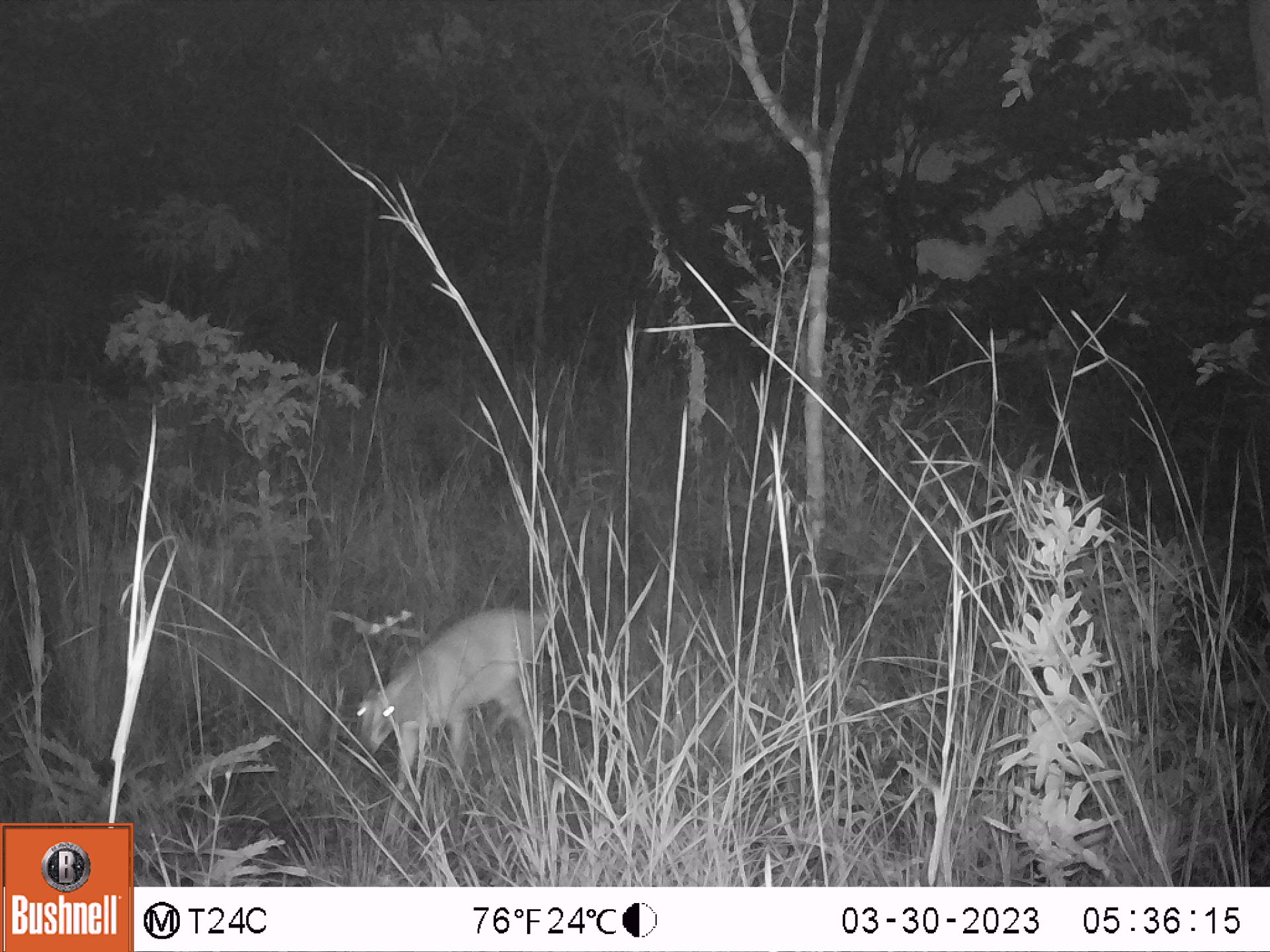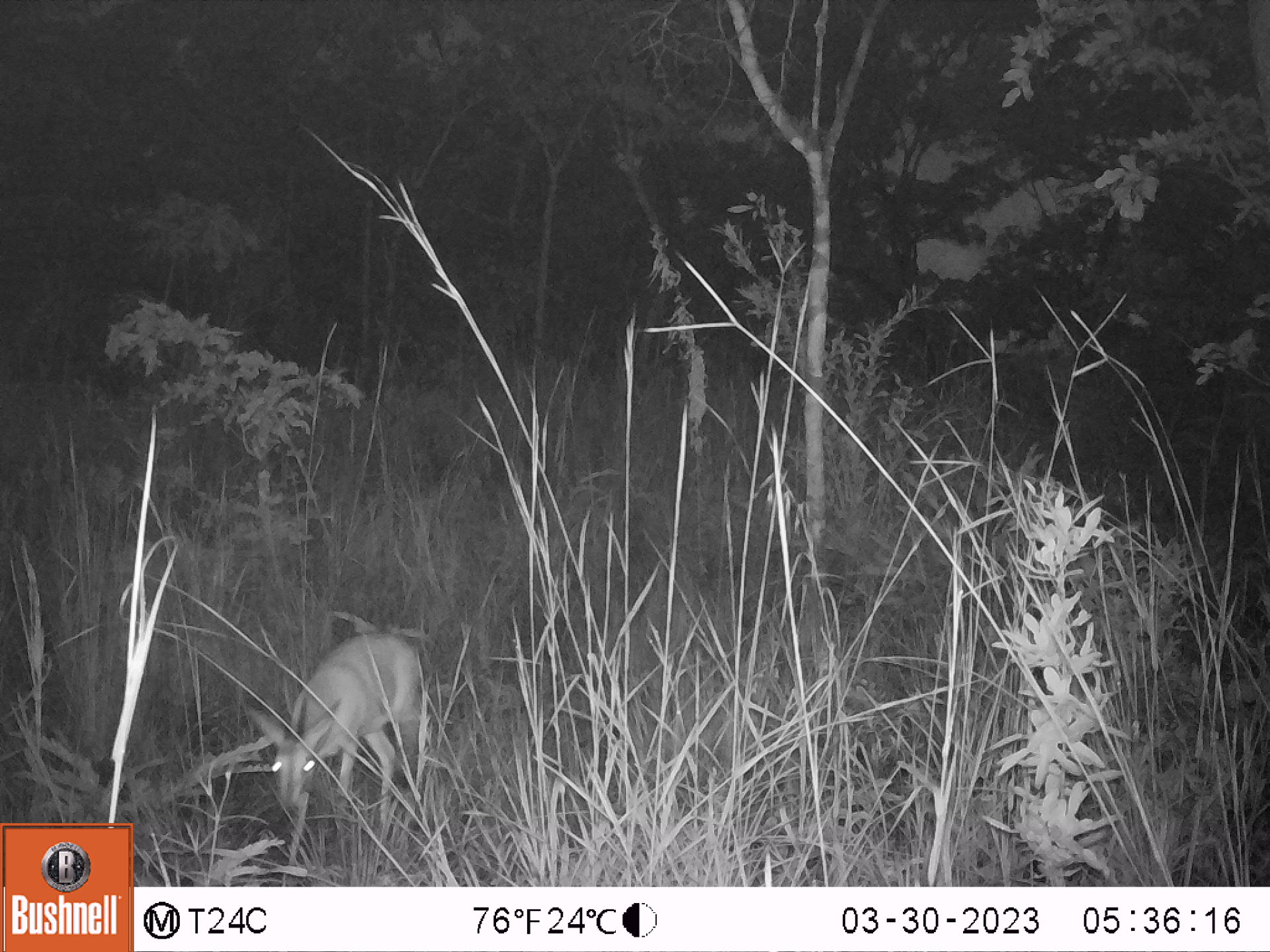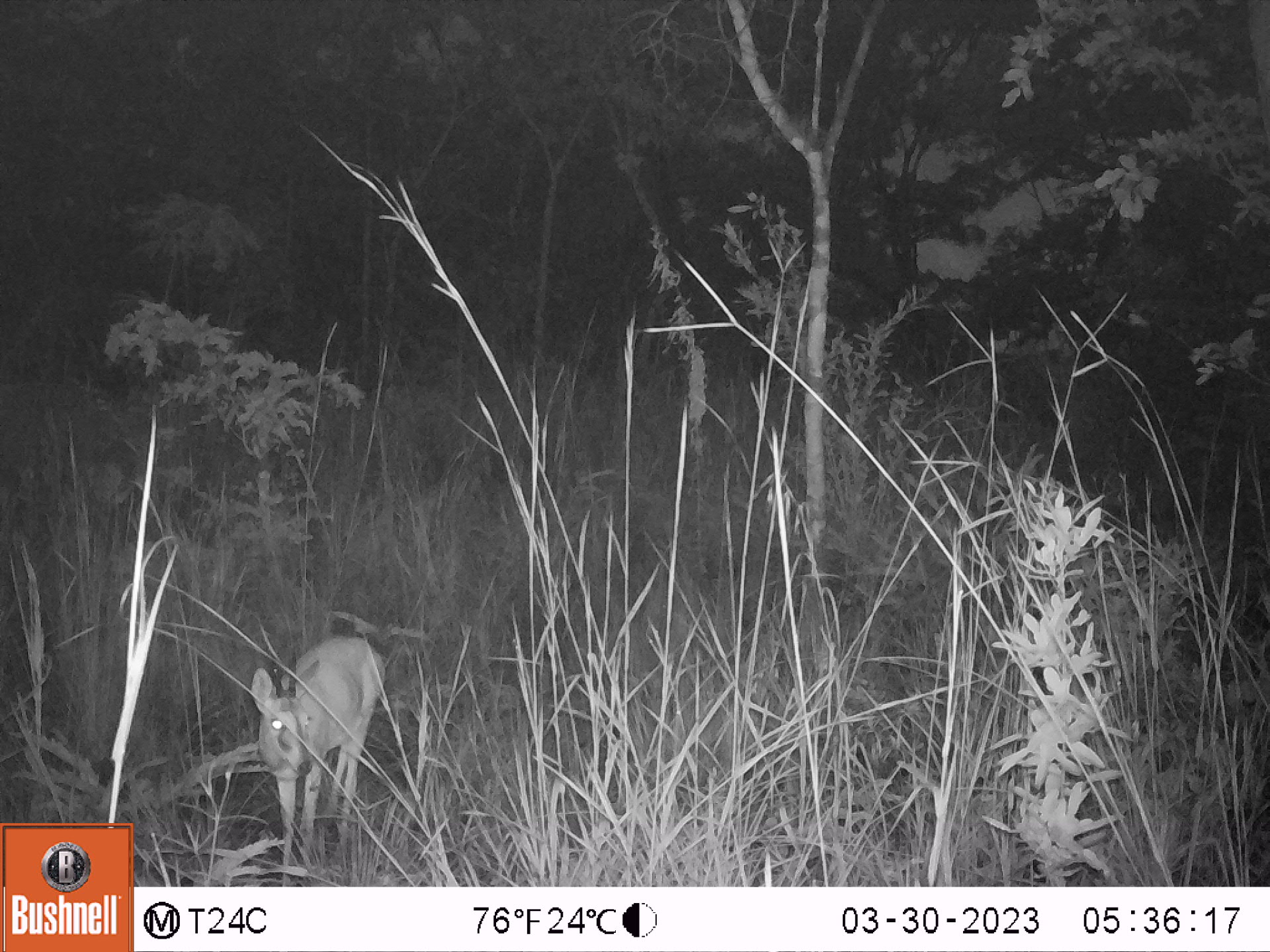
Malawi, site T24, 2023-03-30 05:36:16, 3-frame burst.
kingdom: Animalia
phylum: Chordata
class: Mammalia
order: Artiodactyla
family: Bovidae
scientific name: Antilopinae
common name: small antelope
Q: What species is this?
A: Small antelope (Antilopinae).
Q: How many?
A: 1.